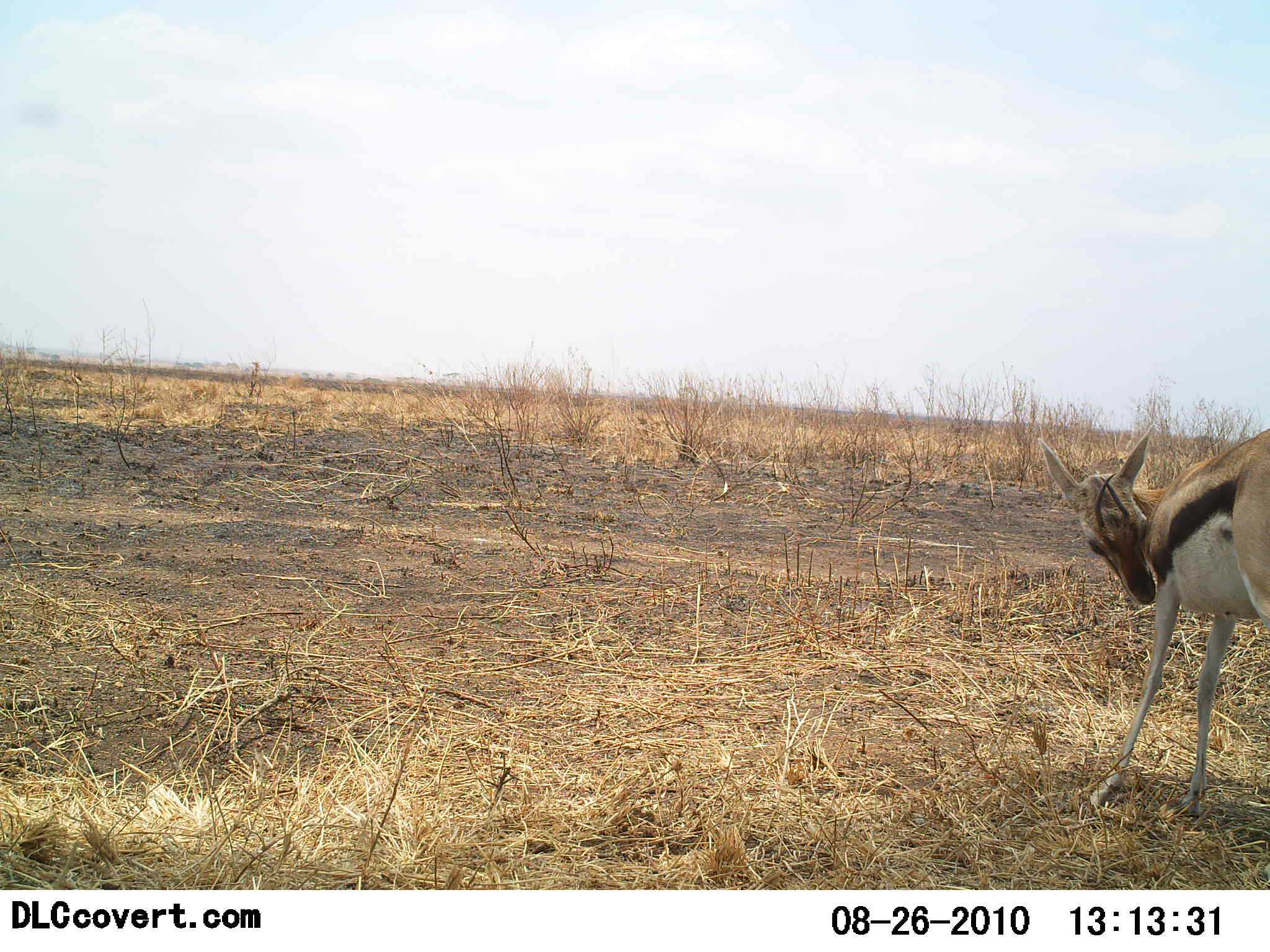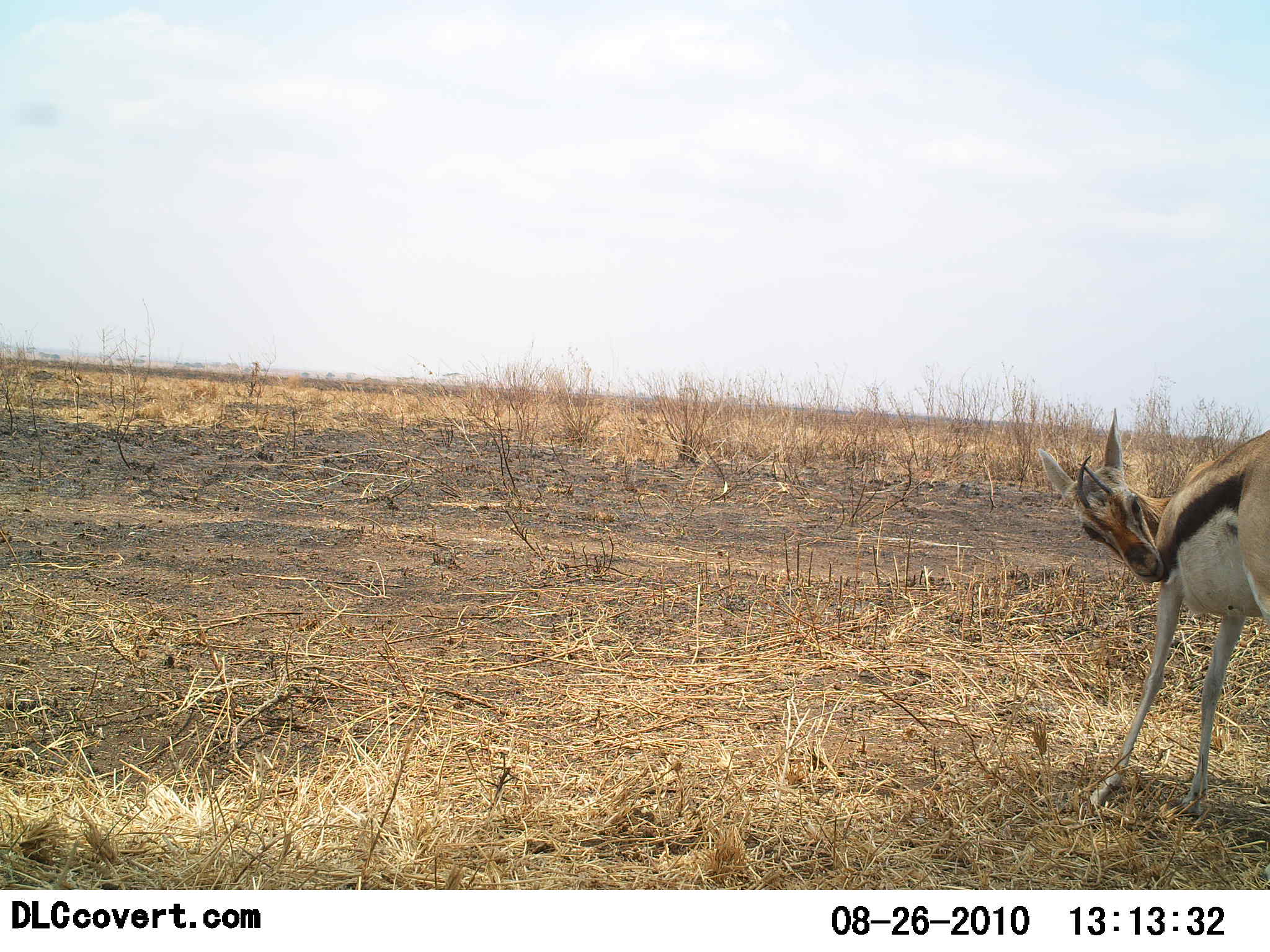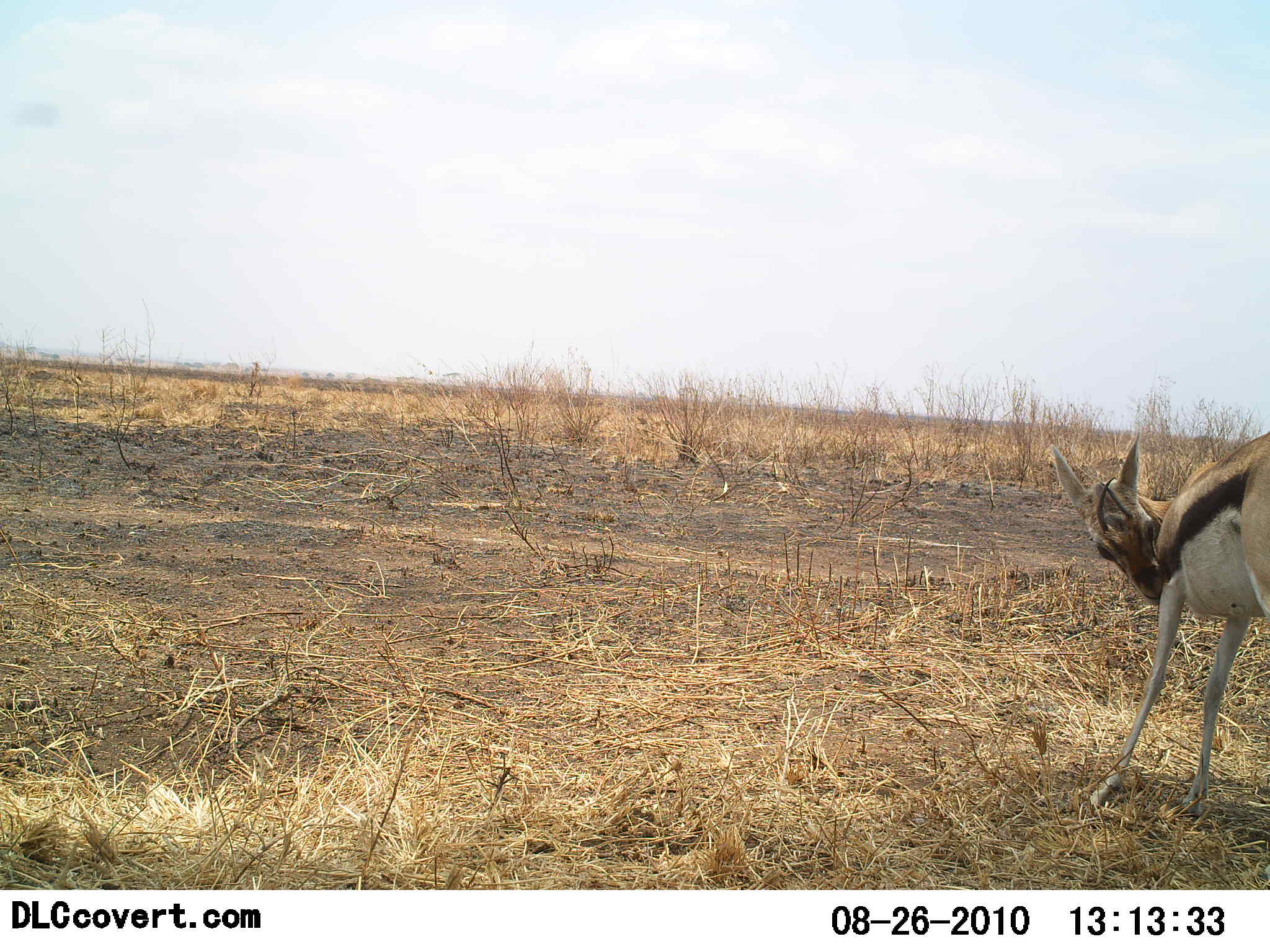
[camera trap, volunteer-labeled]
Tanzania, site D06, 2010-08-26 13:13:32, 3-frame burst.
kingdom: Animalia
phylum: Chordata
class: Mammalia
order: Artiodactyla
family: Bovidae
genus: Eudorcas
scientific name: Eudorcas thomsonii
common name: thomson's gazelle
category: gazellethomsons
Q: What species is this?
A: Gazellethomsons (thomson's gazelle) (Eudorcas thomsonii).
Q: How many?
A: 1.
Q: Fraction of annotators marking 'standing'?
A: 93%.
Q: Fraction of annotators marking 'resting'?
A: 13%.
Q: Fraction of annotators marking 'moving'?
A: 7%.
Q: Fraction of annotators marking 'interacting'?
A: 7%.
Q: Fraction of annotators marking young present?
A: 0%.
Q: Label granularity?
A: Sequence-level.